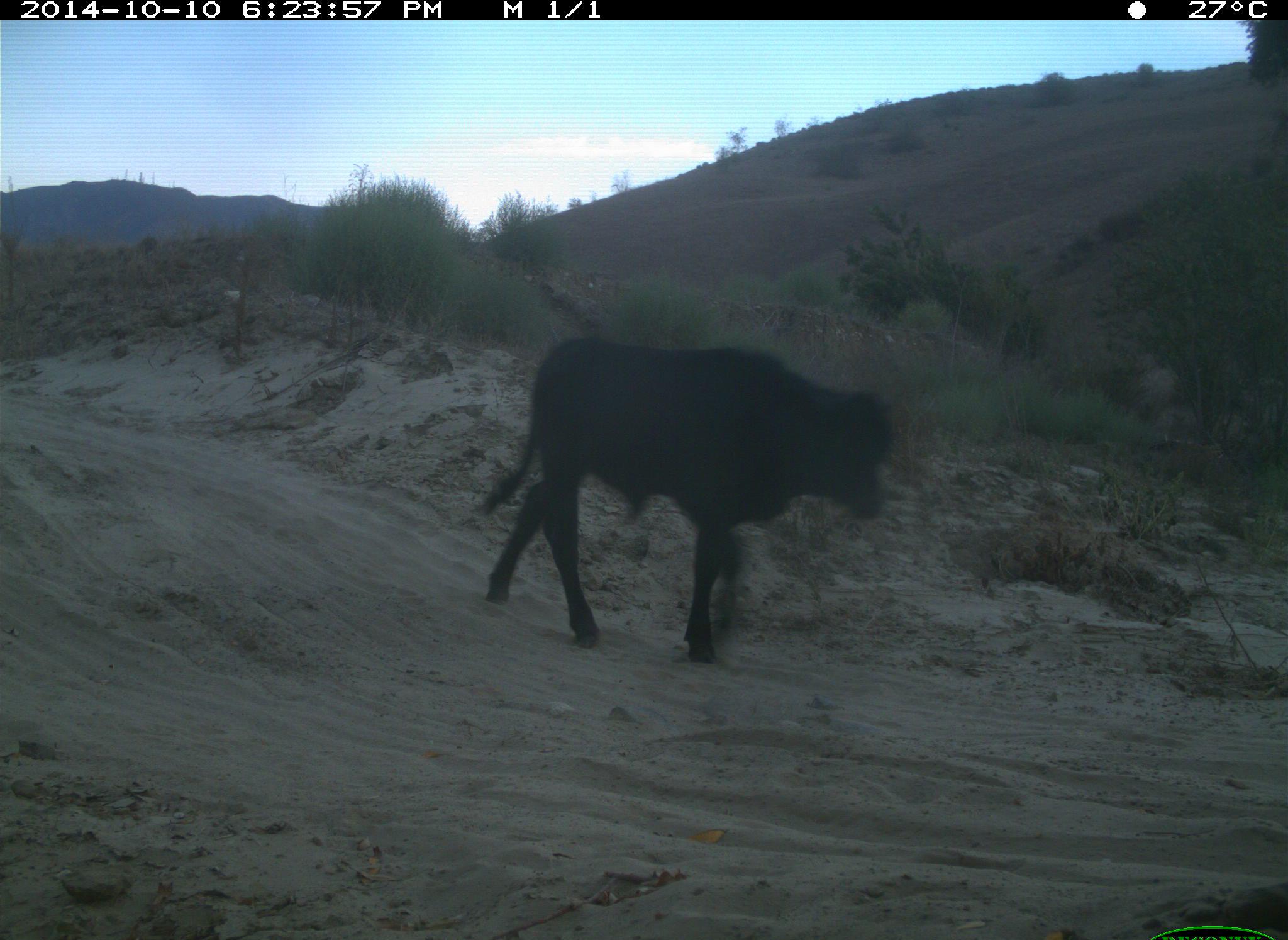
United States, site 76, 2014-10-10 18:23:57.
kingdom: Animalia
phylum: Chordata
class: Mammalia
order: Artiodactyla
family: Bovidae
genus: Bos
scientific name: Bos taurus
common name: cow